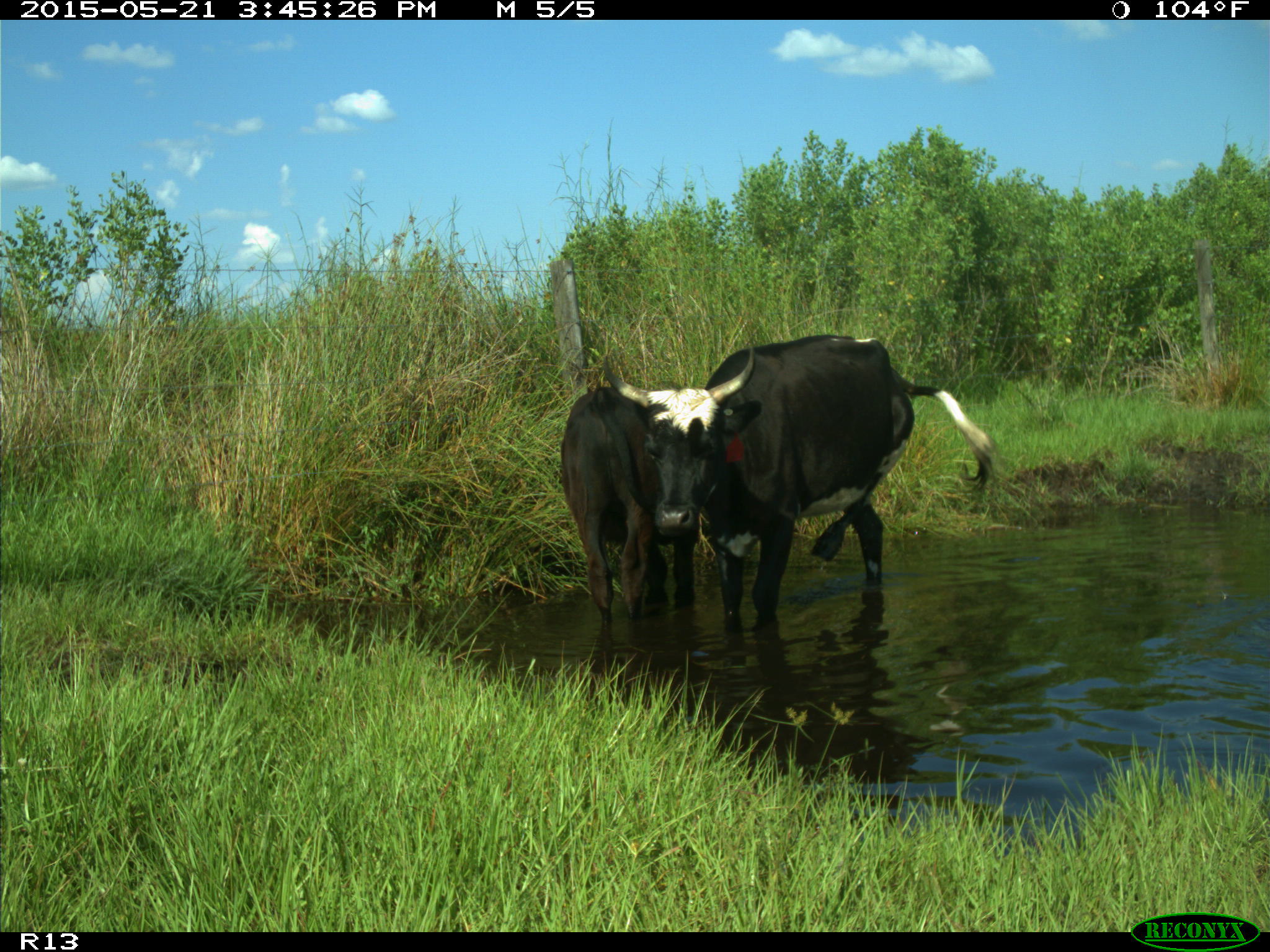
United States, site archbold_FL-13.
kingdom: Animalia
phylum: Chordata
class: Mammalia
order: Artiodactyla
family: Bovidae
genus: Bos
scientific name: Bos taurus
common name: domestic cow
Bos taurus (domestic cow).